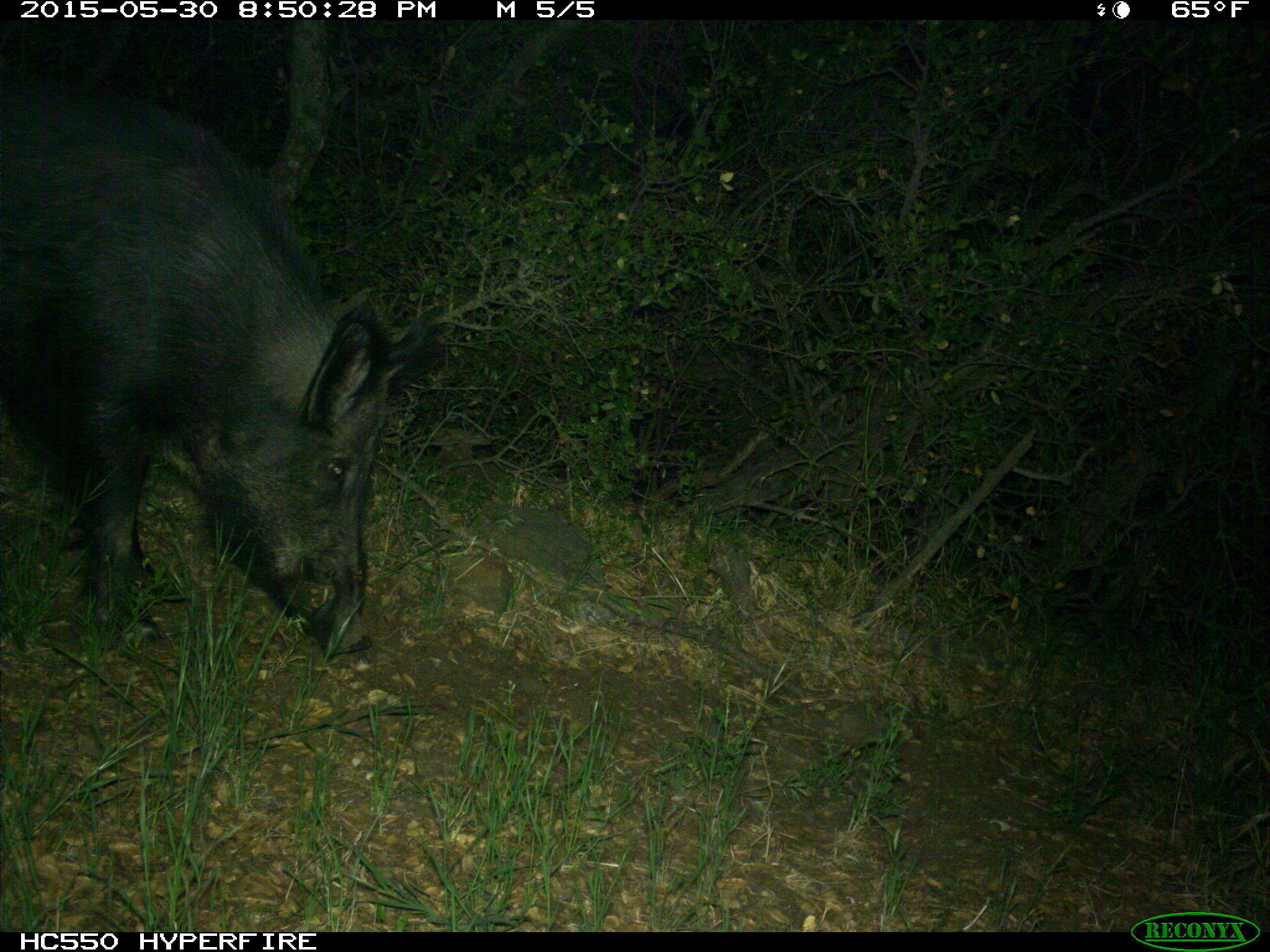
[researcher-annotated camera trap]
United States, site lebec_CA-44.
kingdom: Animalia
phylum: Chordata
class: Mammalia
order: Artiodactyla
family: Suidae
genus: Sus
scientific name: Sus scrofa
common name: wild boar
Sus scrofa (wild boar).